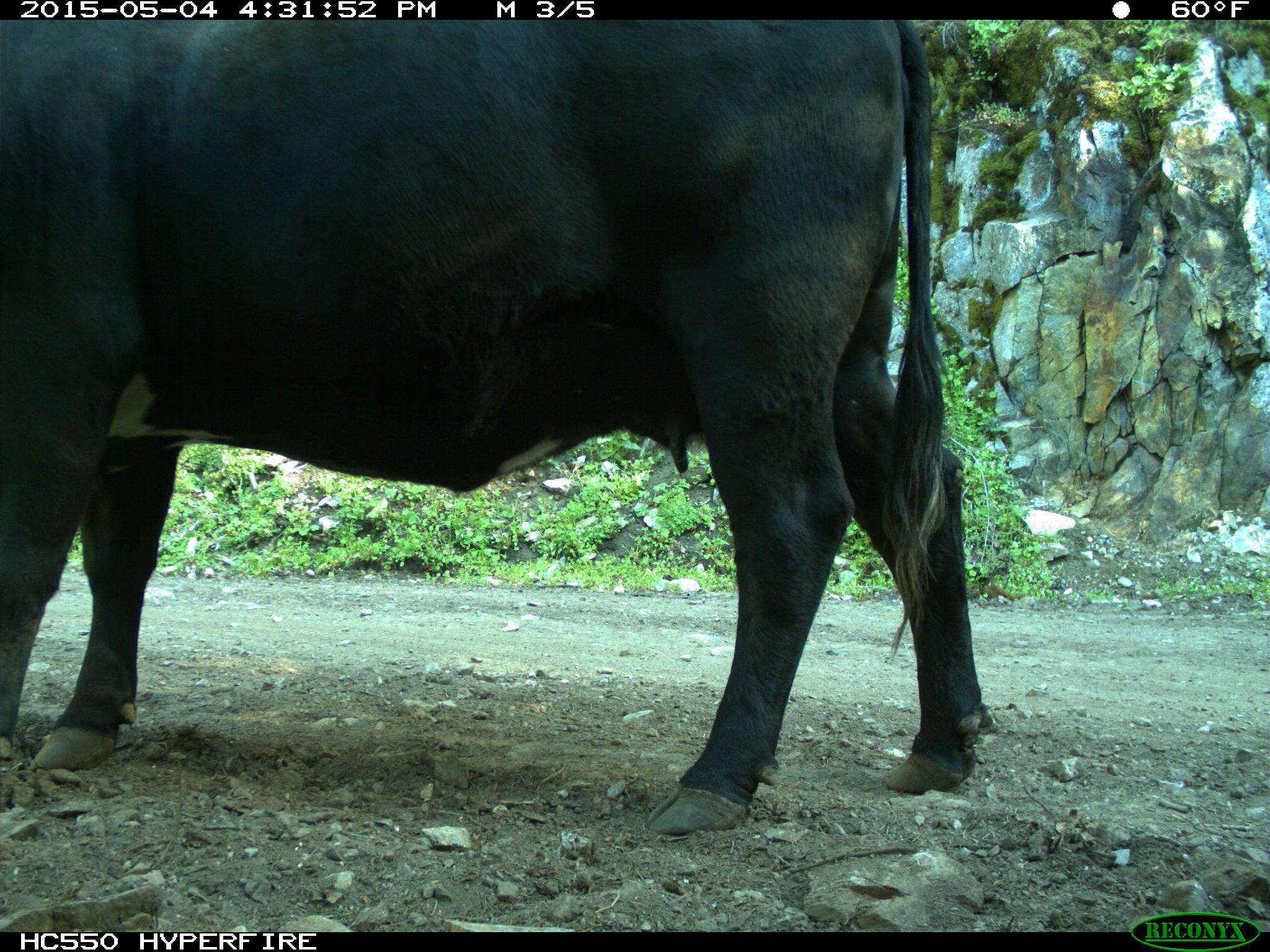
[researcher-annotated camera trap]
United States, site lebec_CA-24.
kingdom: Animalia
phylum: Chordata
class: Mammalia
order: Artiodactyla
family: Bovidae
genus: Bos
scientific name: Bos taurus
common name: domestic cow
Bos taurus (domestic cow).